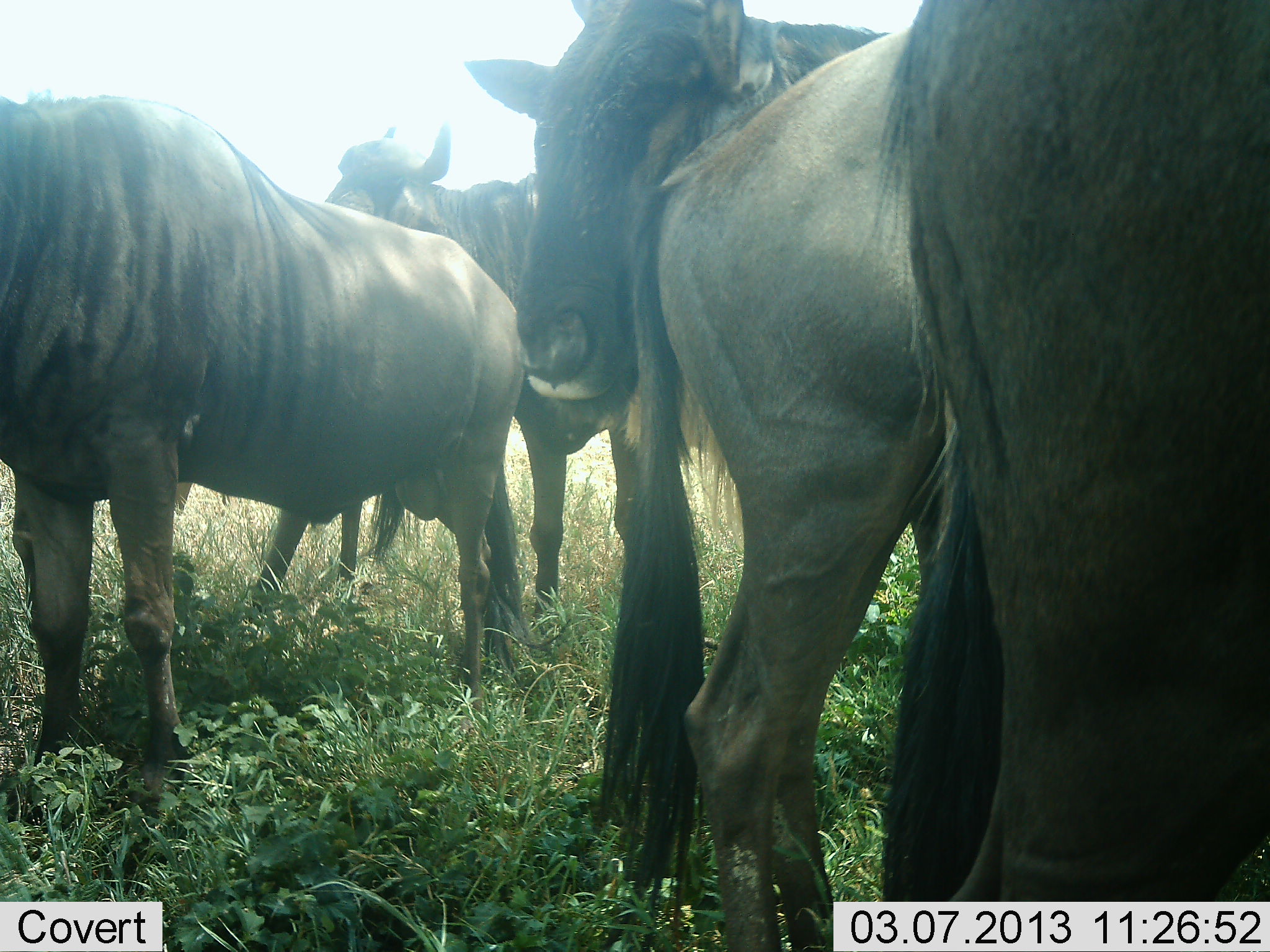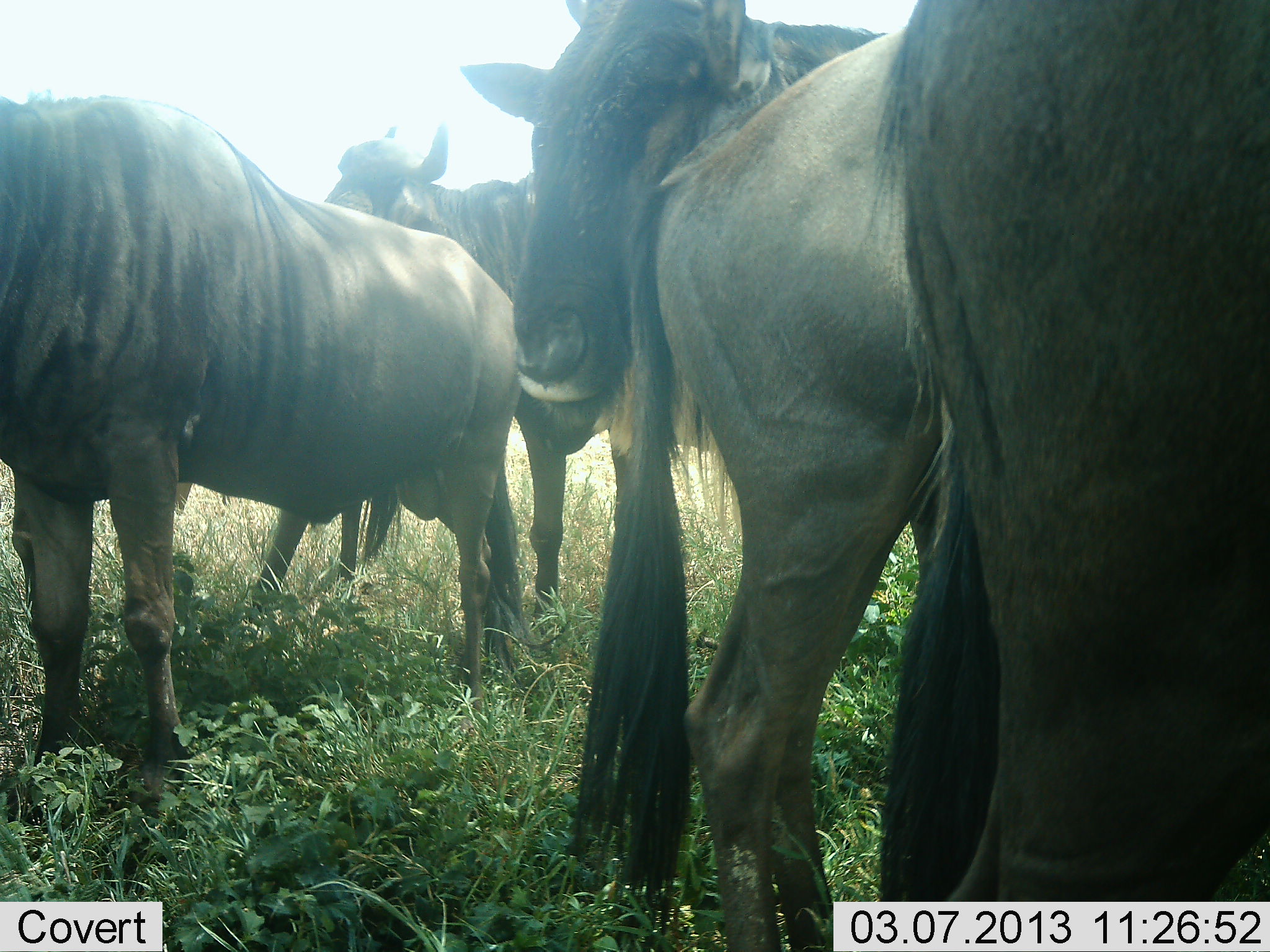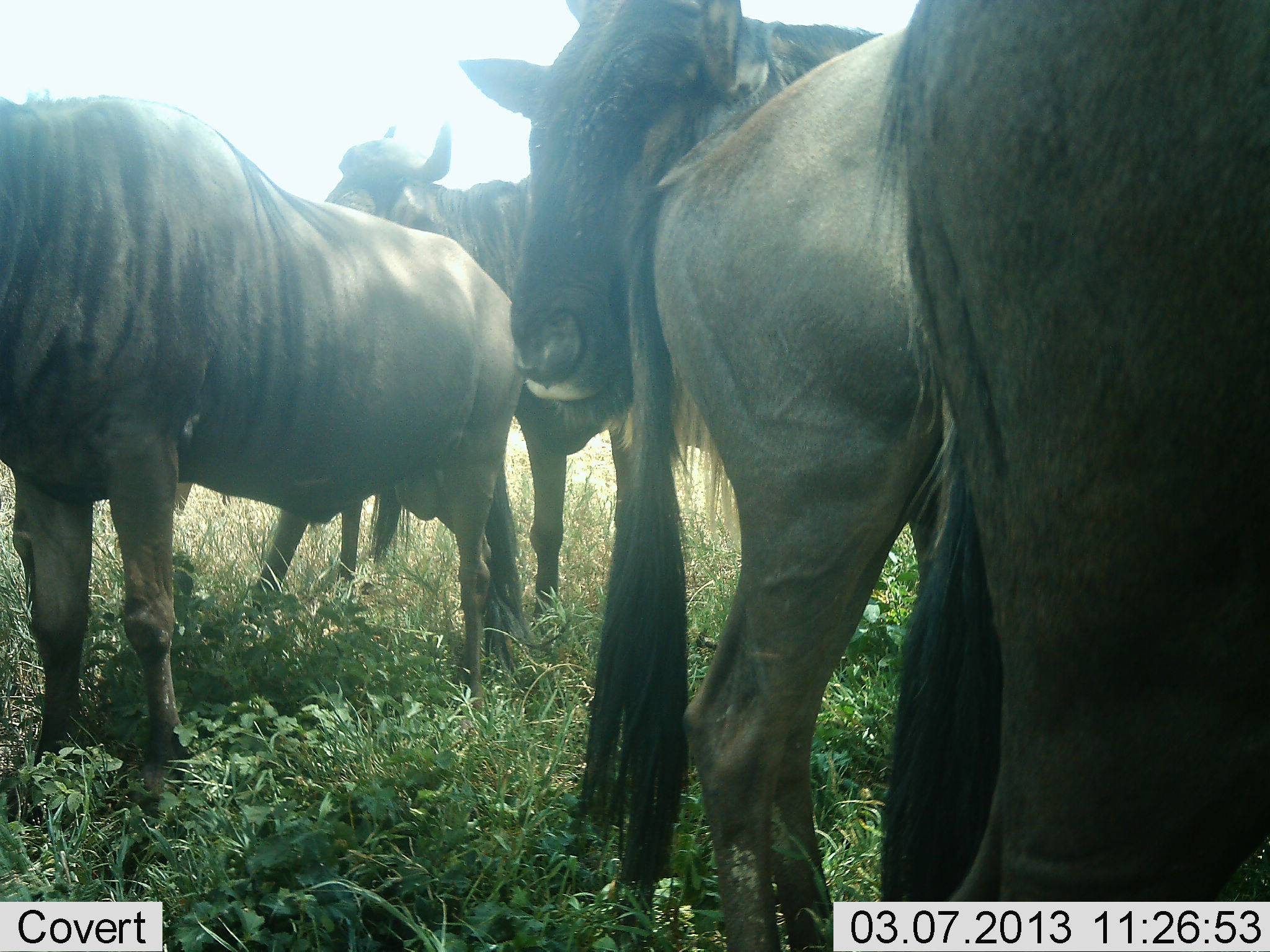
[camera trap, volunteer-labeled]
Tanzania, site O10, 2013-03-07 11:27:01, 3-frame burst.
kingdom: Animalia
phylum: Chordata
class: Mammalia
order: Artiodactyla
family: Bovidae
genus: Connochaetes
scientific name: Connochaetes taurinus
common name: blue wildebeest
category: wildebeest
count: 5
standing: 96%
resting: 0%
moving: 0%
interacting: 9%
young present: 0%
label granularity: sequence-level